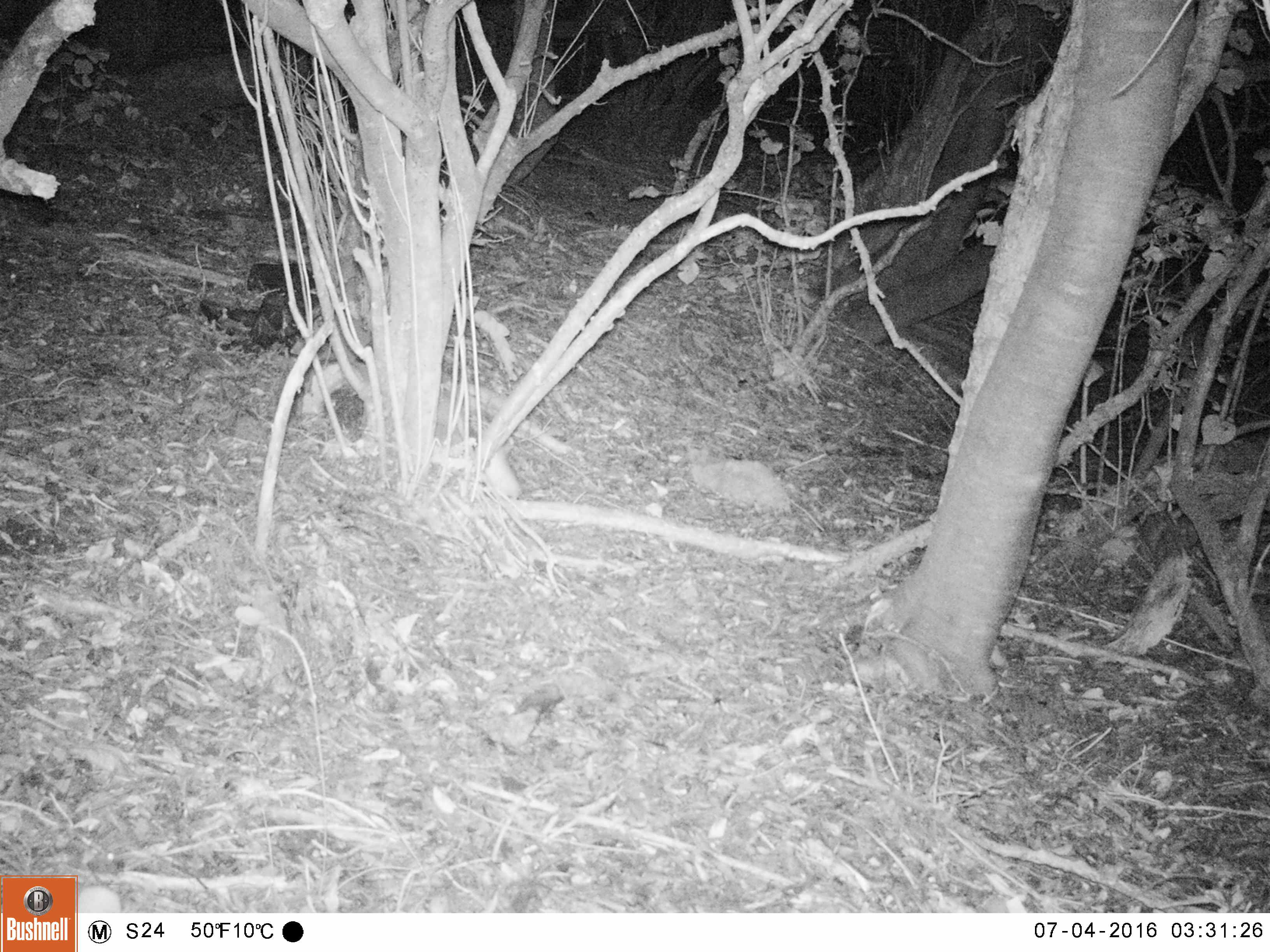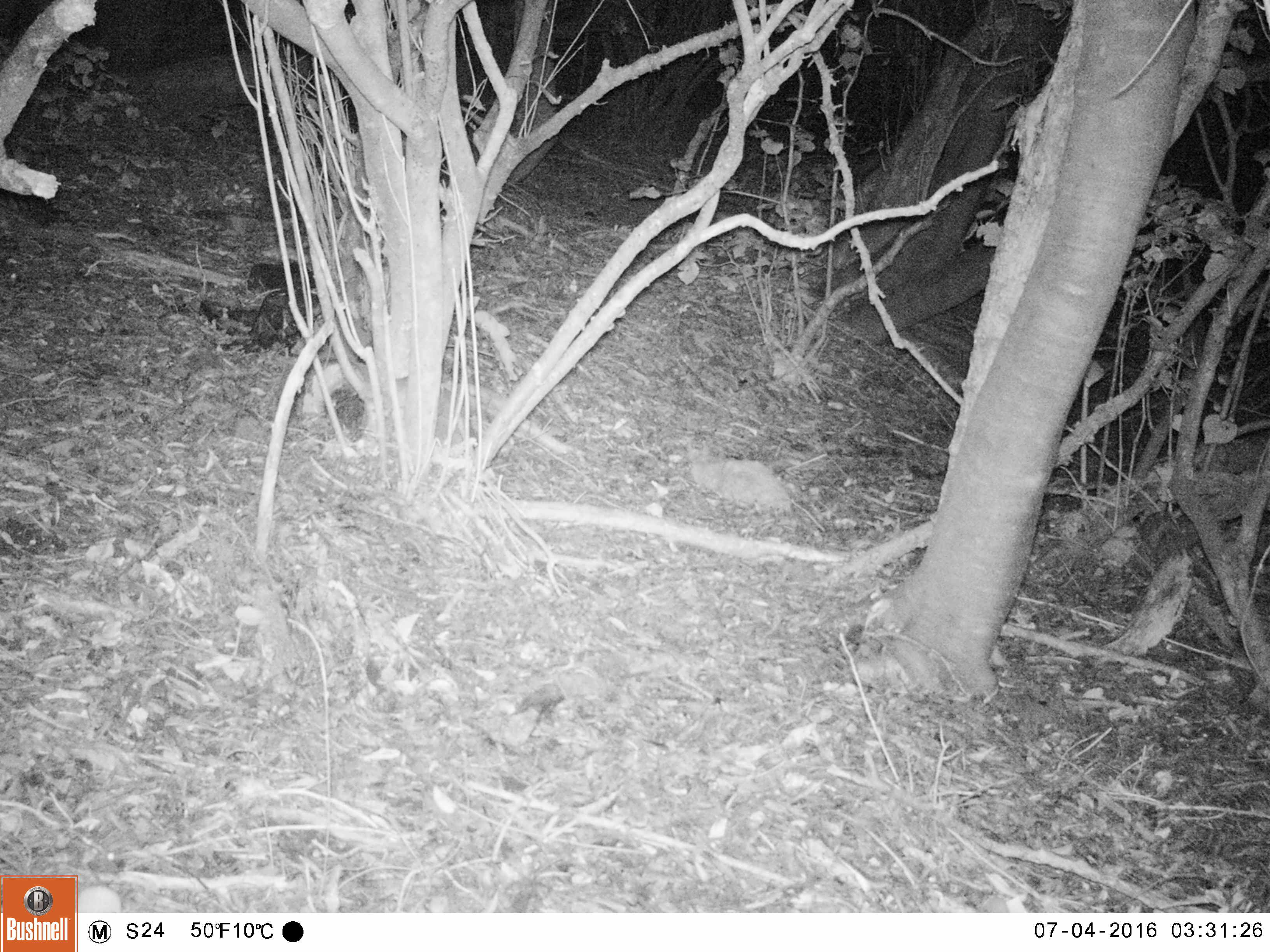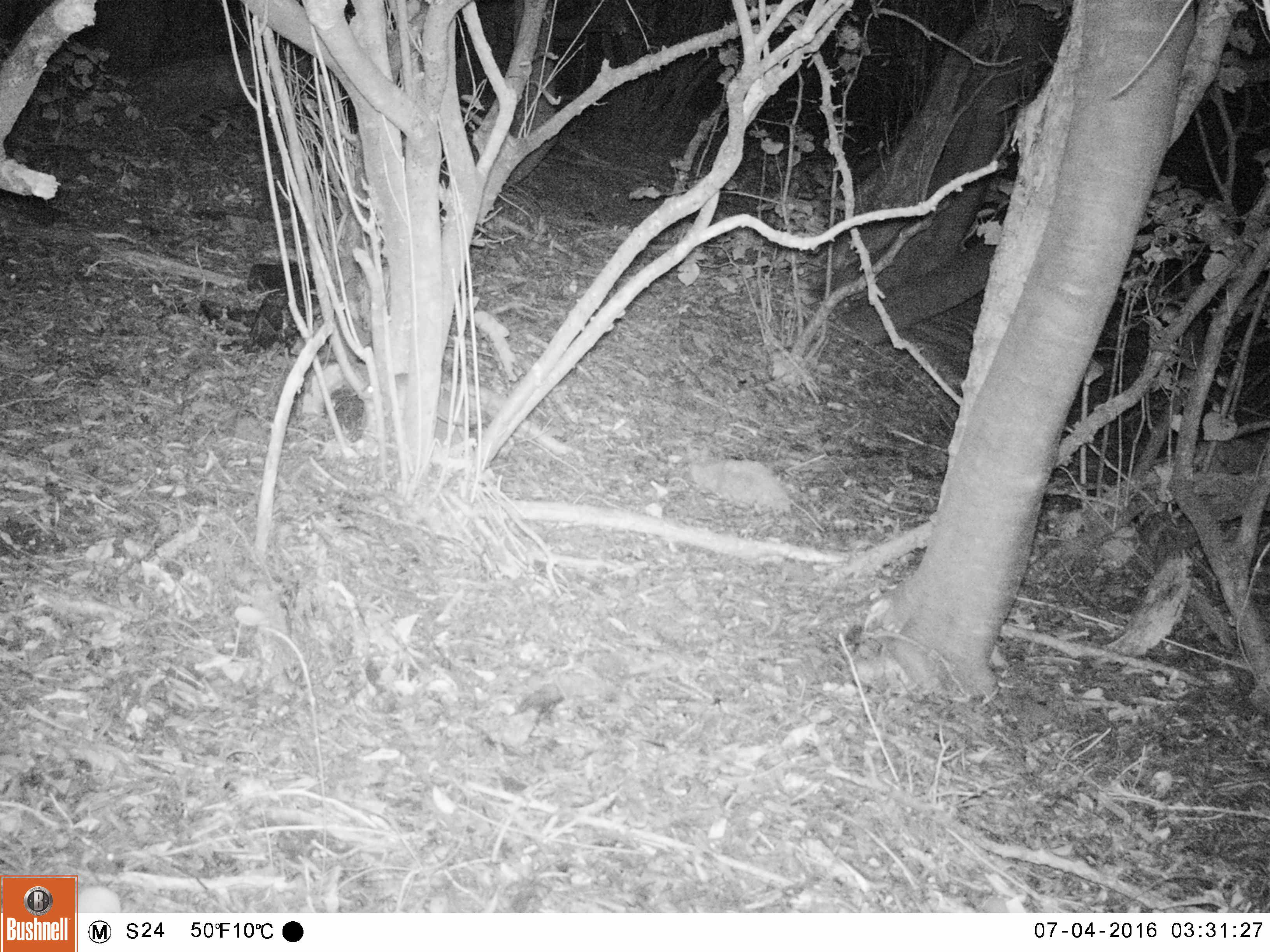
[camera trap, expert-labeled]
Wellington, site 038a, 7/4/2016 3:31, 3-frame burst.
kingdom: Animalia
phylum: Chordata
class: Mammalia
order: Rodentia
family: Muridae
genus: Rattus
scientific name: Rattus rattus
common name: ship rat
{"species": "ship rat (Rattus rattus)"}